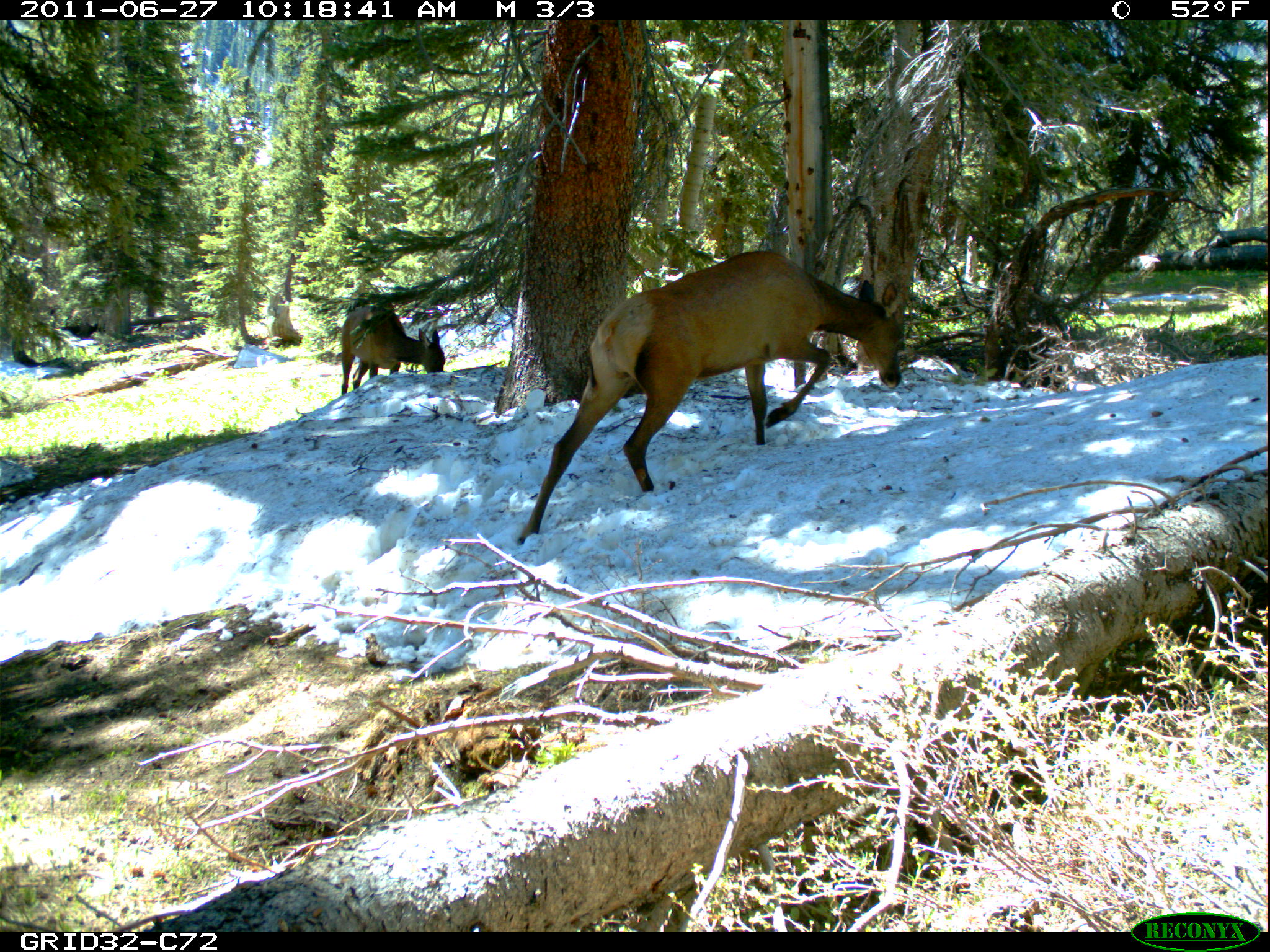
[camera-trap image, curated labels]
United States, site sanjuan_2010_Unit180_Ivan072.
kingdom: Animalia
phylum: Chordata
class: Mammalia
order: Artiodactyla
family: Cervidae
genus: Cervus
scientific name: Cervus elaphus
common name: red deer